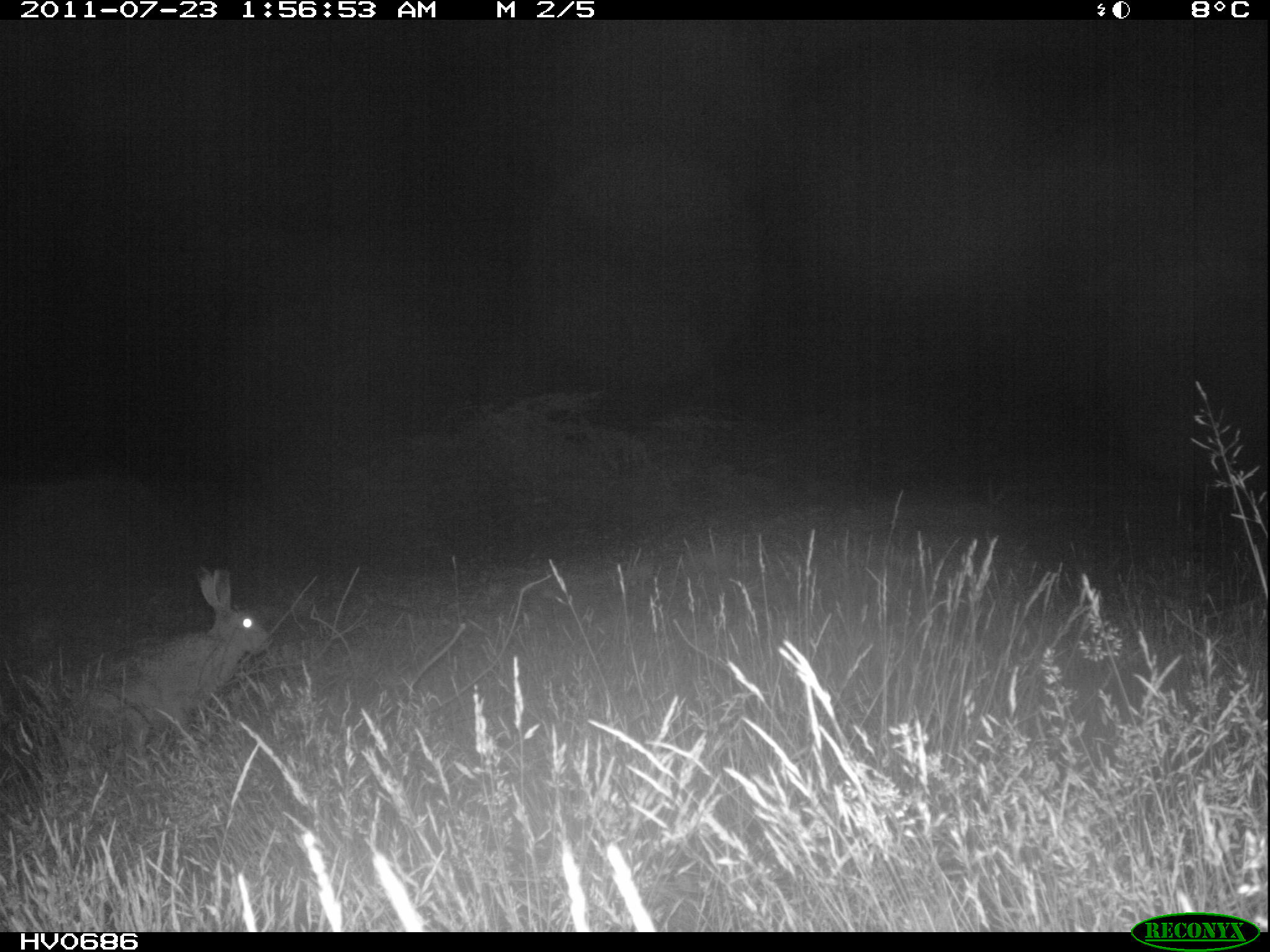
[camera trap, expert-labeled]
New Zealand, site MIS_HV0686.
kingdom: Animalia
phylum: Chordata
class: Mammalia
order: Lagomorpha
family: Leporidae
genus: Lepus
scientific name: Lepus europaeus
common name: brown hare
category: hare